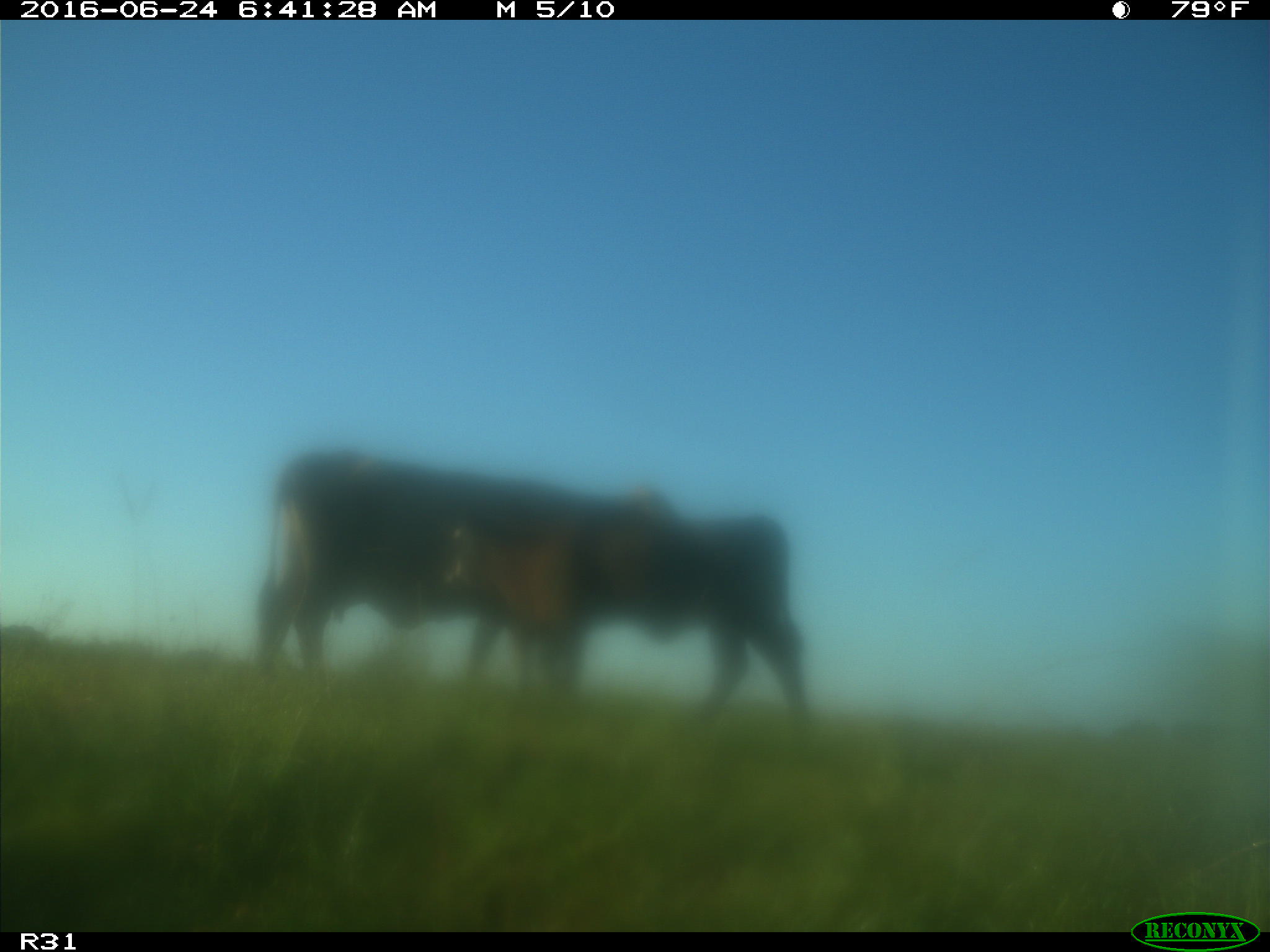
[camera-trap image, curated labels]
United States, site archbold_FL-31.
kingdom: Animalia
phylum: Chordata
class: Mammalia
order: Artiodactyla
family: Bovidae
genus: Bos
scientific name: Bos taurus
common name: domestic cow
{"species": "Bos taurus (domestic cow)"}